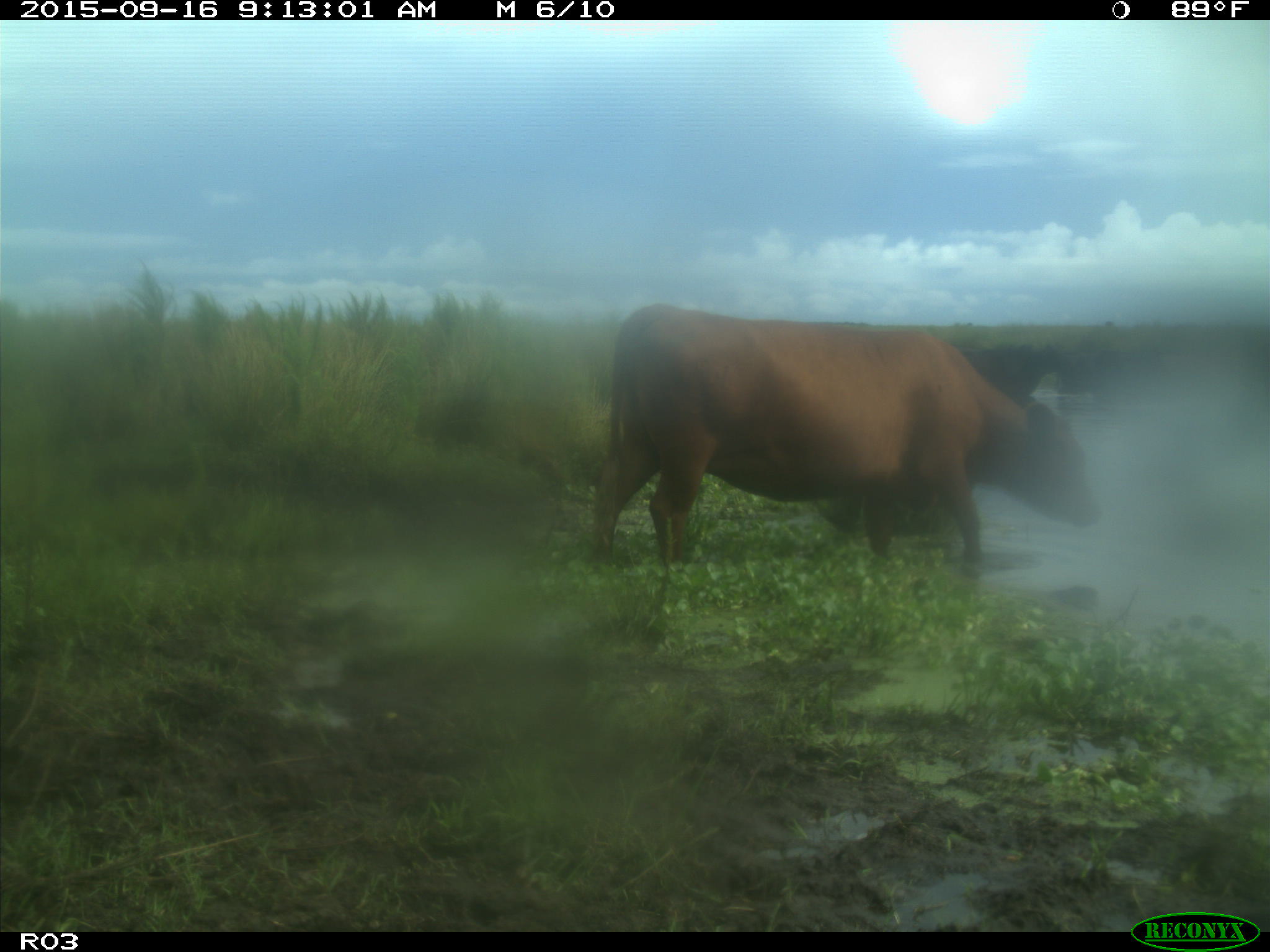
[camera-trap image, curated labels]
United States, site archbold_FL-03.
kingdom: Animalia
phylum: Chordata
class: Mammalia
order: Artiodactyla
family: Bovidae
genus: Bos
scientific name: Bos taurus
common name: domestic cow